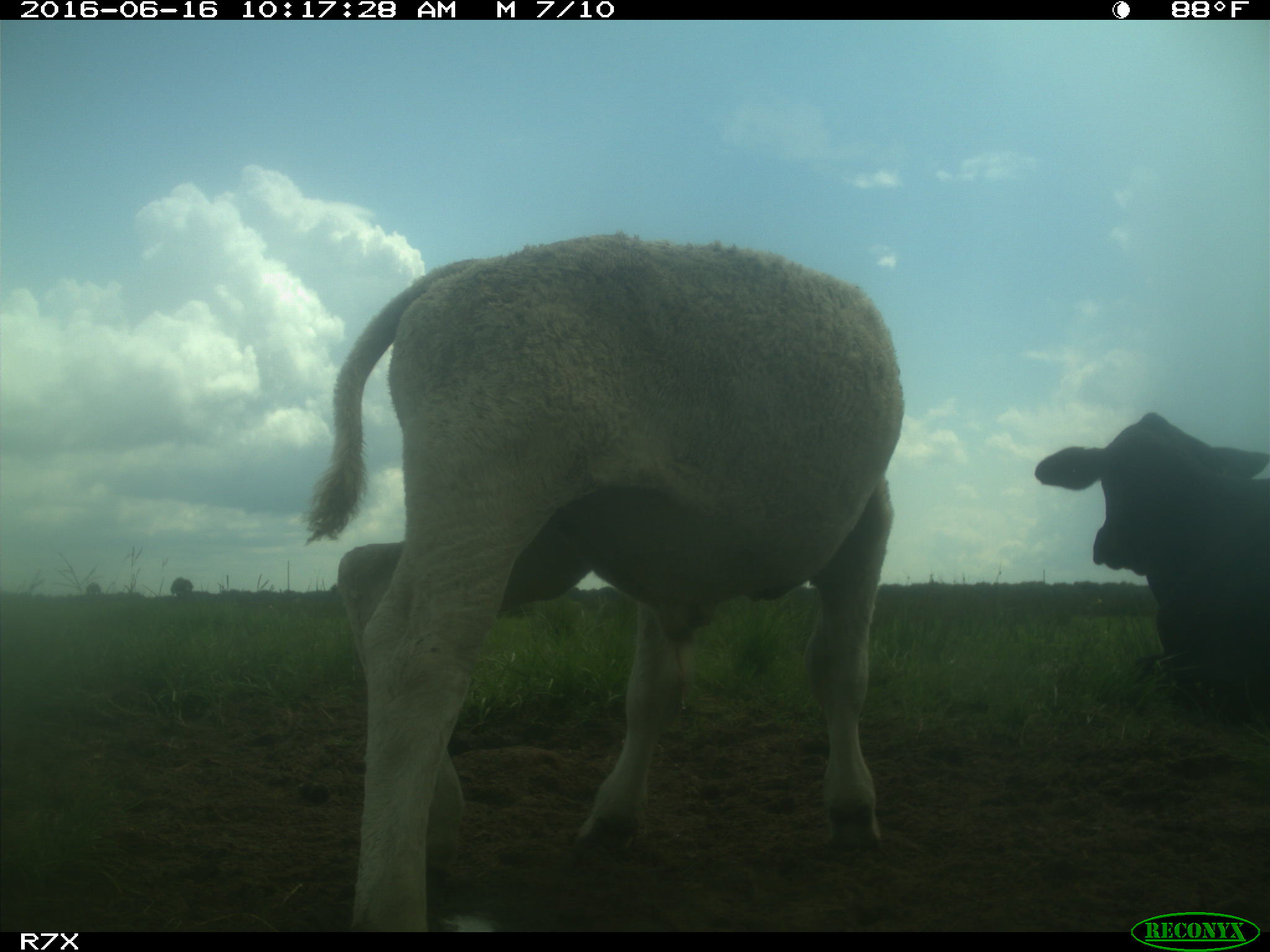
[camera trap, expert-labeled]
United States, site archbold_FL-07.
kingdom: Animalia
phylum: Chordata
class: Mammalia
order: Artiodactyla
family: Bovidae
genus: Bos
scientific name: Bos taurus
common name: domestic cow